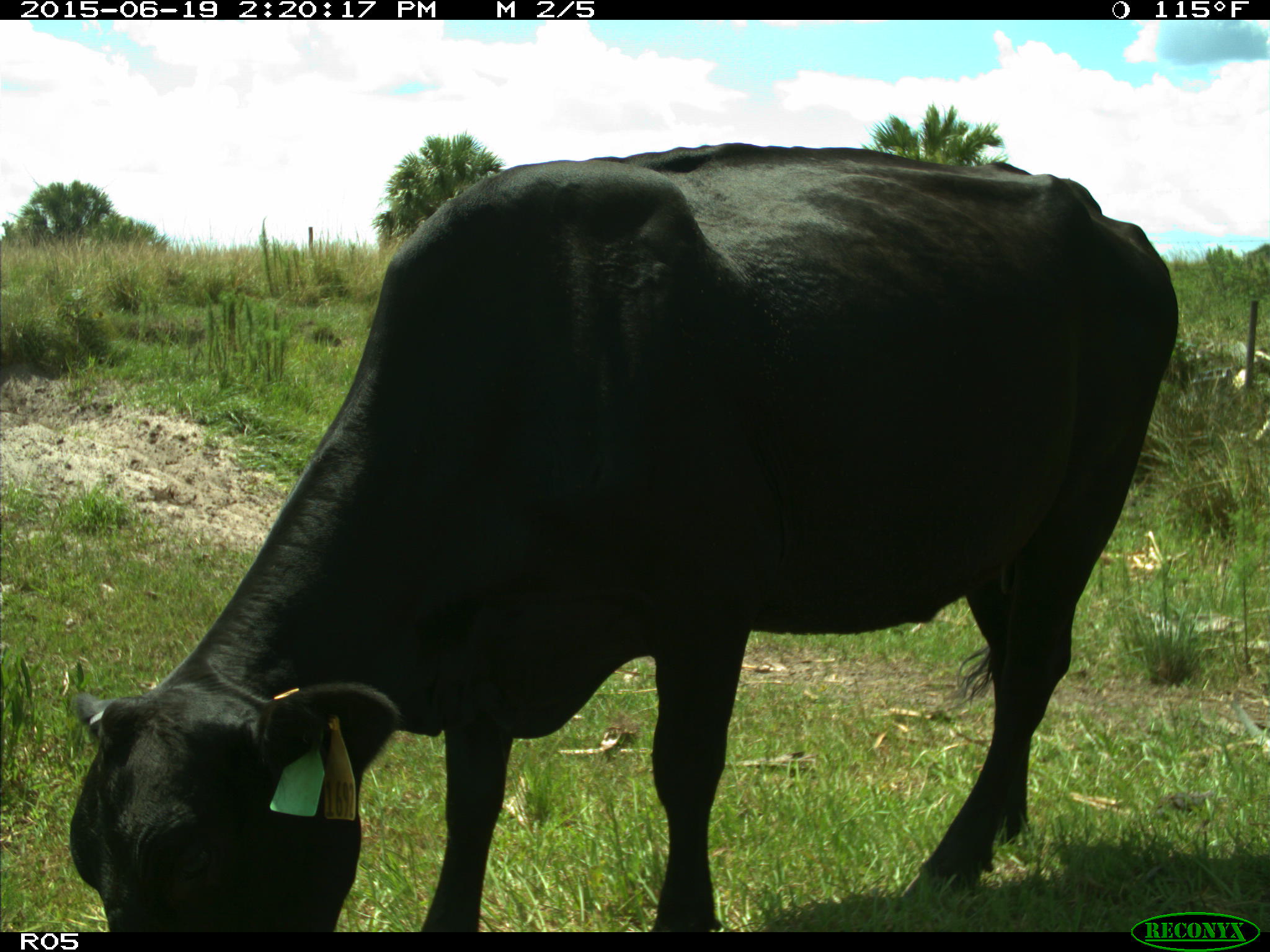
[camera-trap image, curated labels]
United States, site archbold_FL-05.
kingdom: Animalia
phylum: Chordata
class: Mammalia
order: Artiodactyla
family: Bovidae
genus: Bos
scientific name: Bos taurus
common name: domestic cow